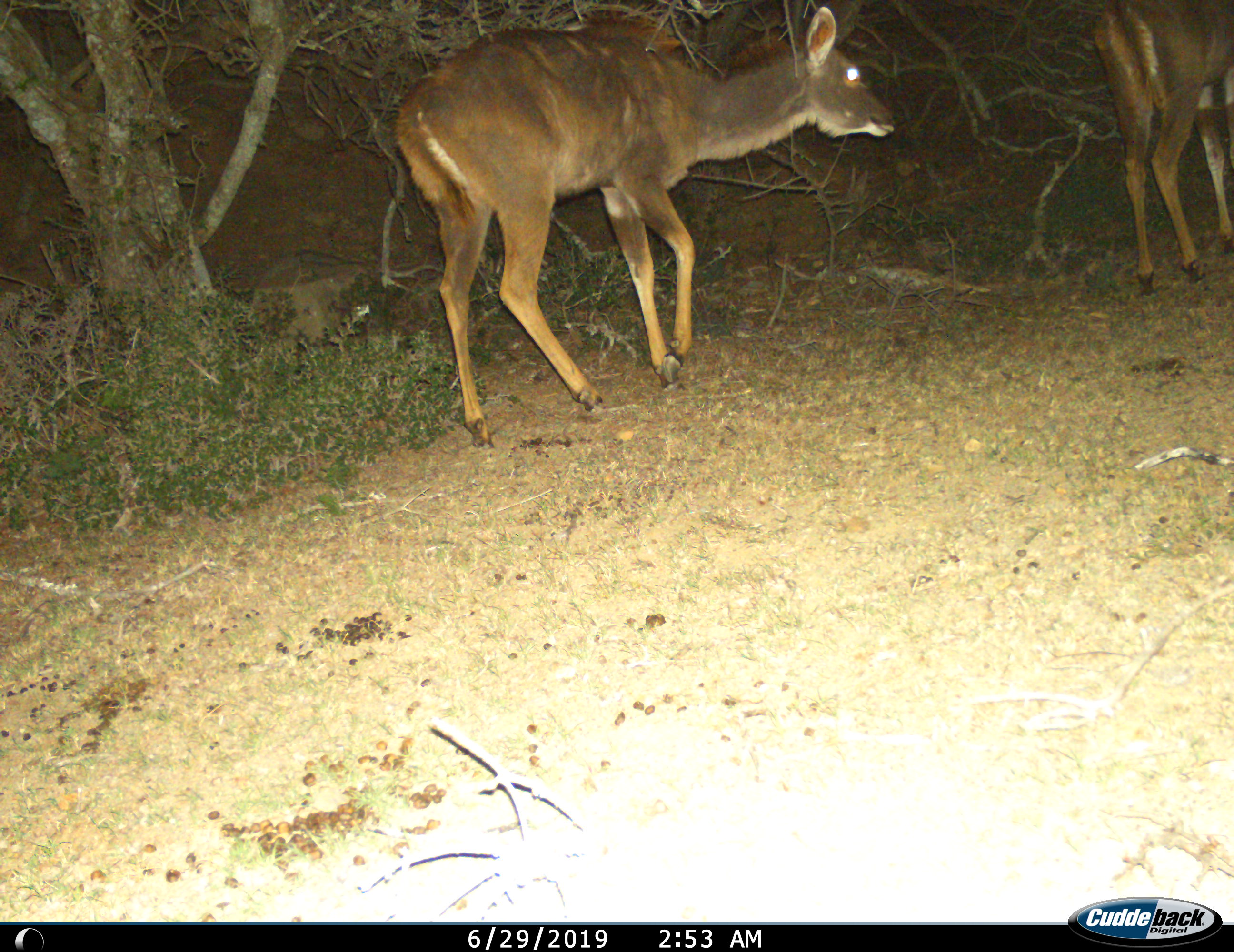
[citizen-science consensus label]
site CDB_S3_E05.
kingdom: Animalia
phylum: Chordata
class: Mammalia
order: Artiodactyla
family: Bovidae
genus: Tragelaphus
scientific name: Tragelaphus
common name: kudu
Kudu (Tragelaphus), count 2. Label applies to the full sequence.